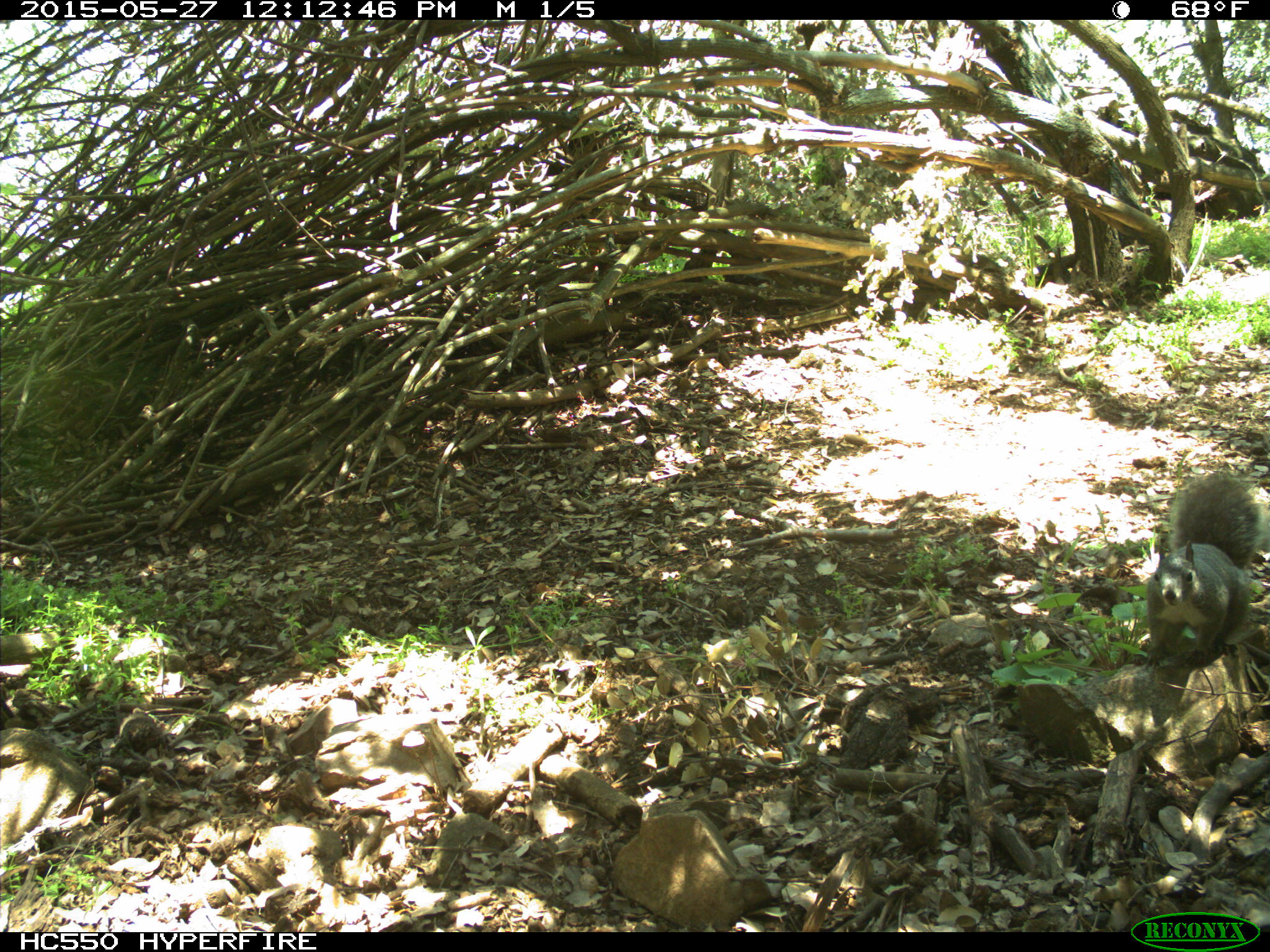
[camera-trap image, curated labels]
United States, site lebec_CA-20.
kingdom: Animalia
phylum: Chordata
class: Mammalia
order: Rodentia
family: Sciuridae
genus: Sciurus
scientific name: Sciurus carolinensis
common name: eastern gray squirrel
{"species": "Sciurus carolinensis (eastern gray squirrel)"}